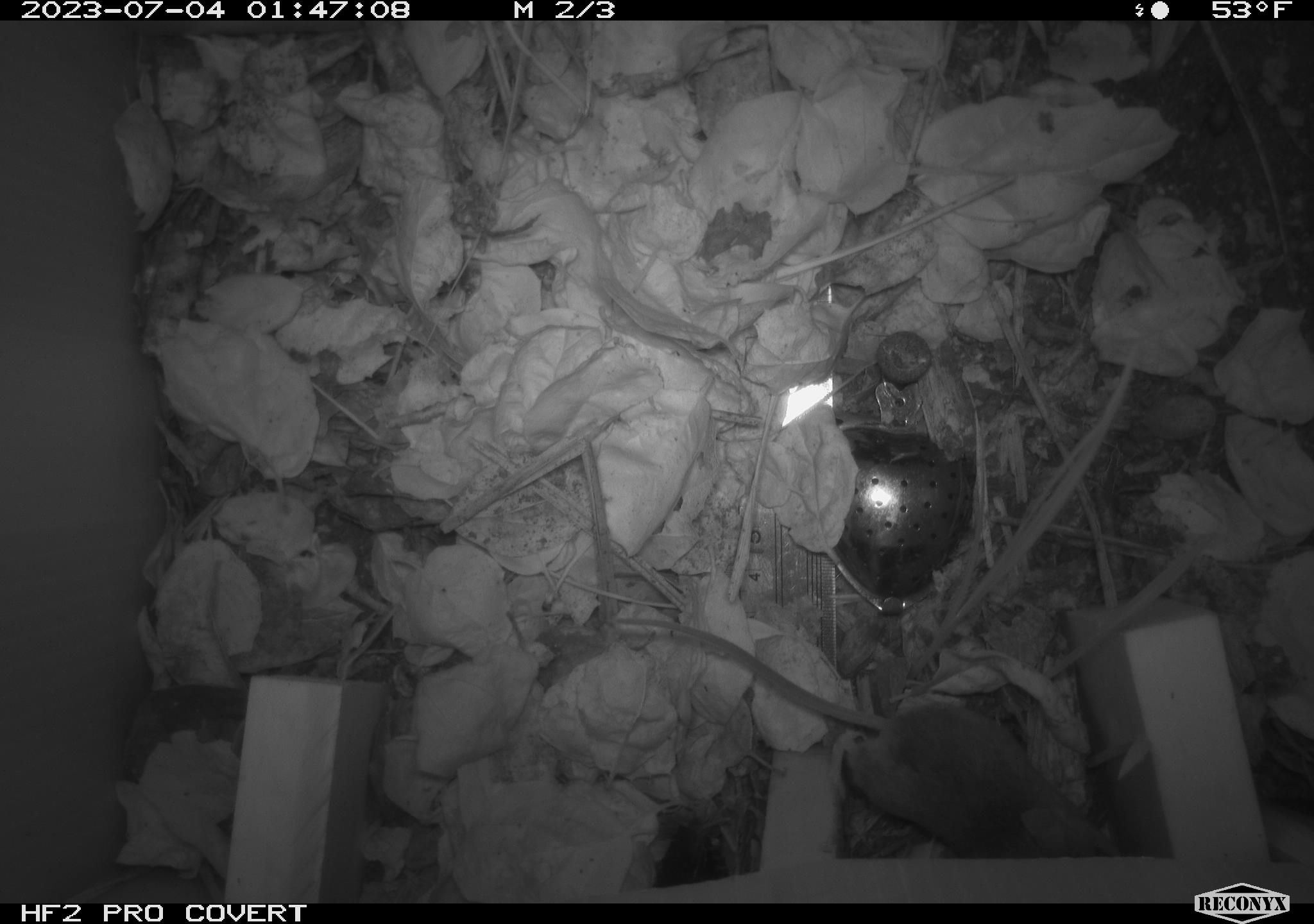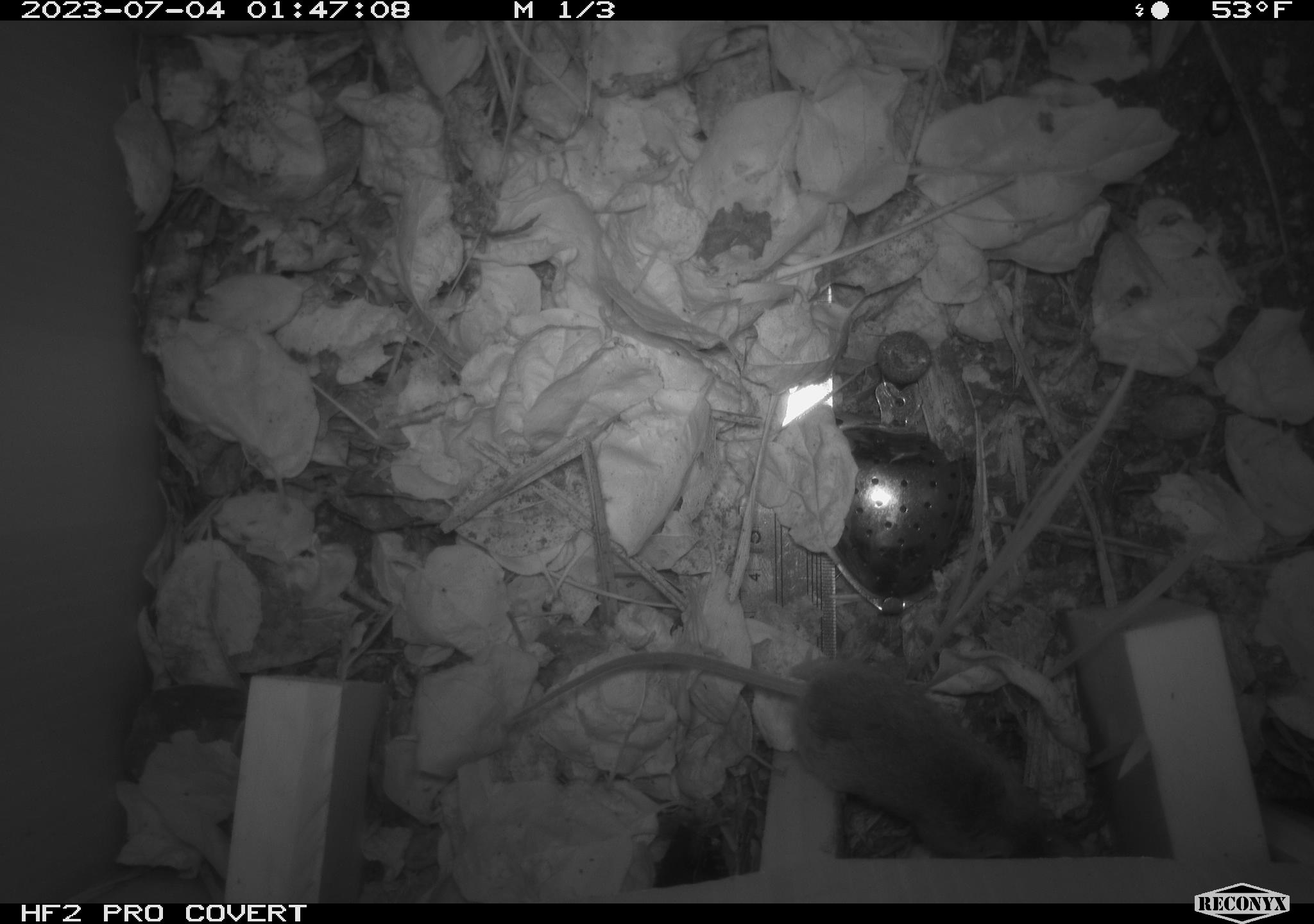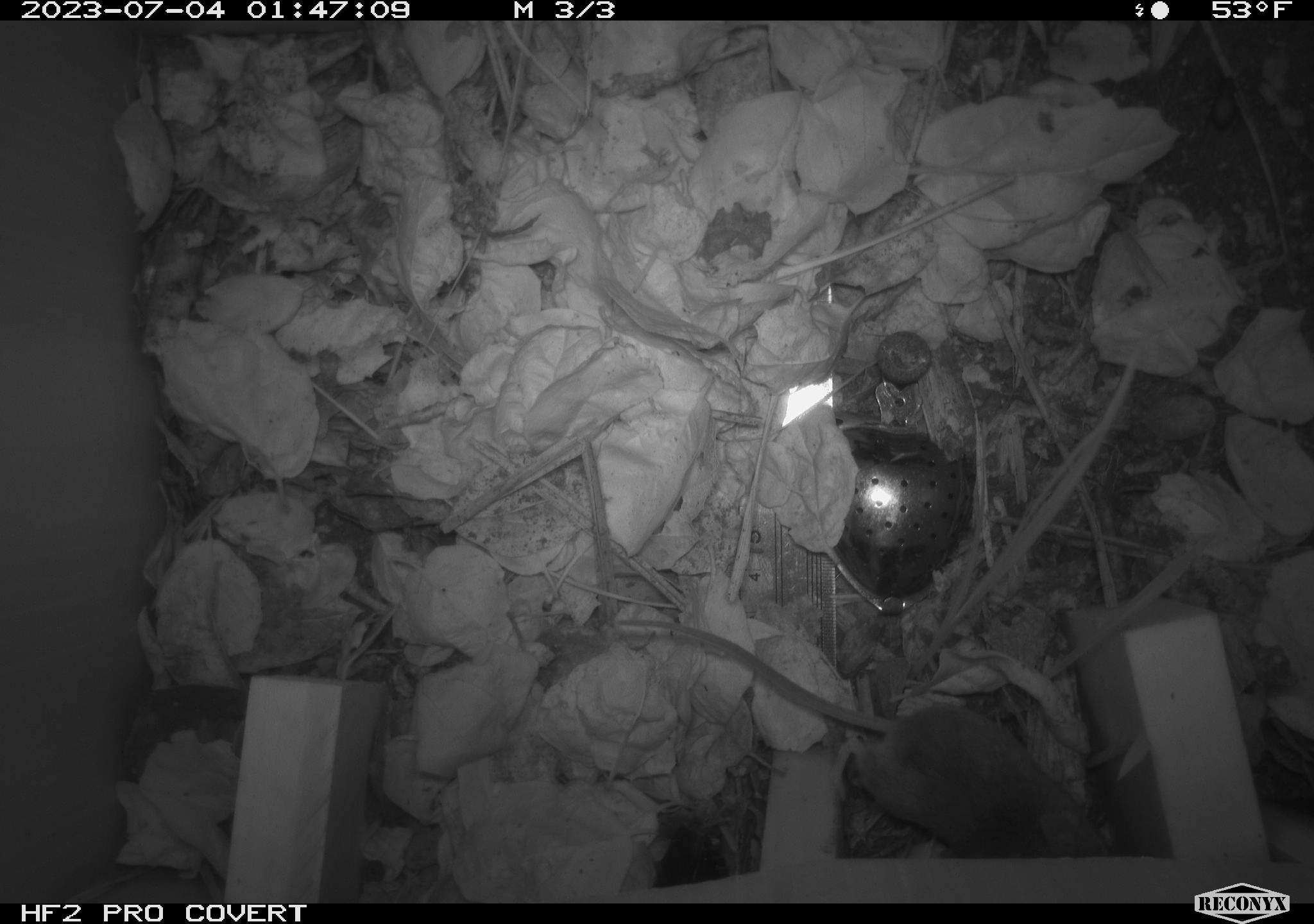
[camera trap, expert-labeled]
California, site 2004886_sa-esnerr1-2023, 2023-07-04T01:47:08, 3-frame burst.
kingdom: Animalia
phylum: Chordata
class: Mammalia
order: Rodentia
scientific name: Rodentia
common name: mouse species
Mouse species (Rodentia).